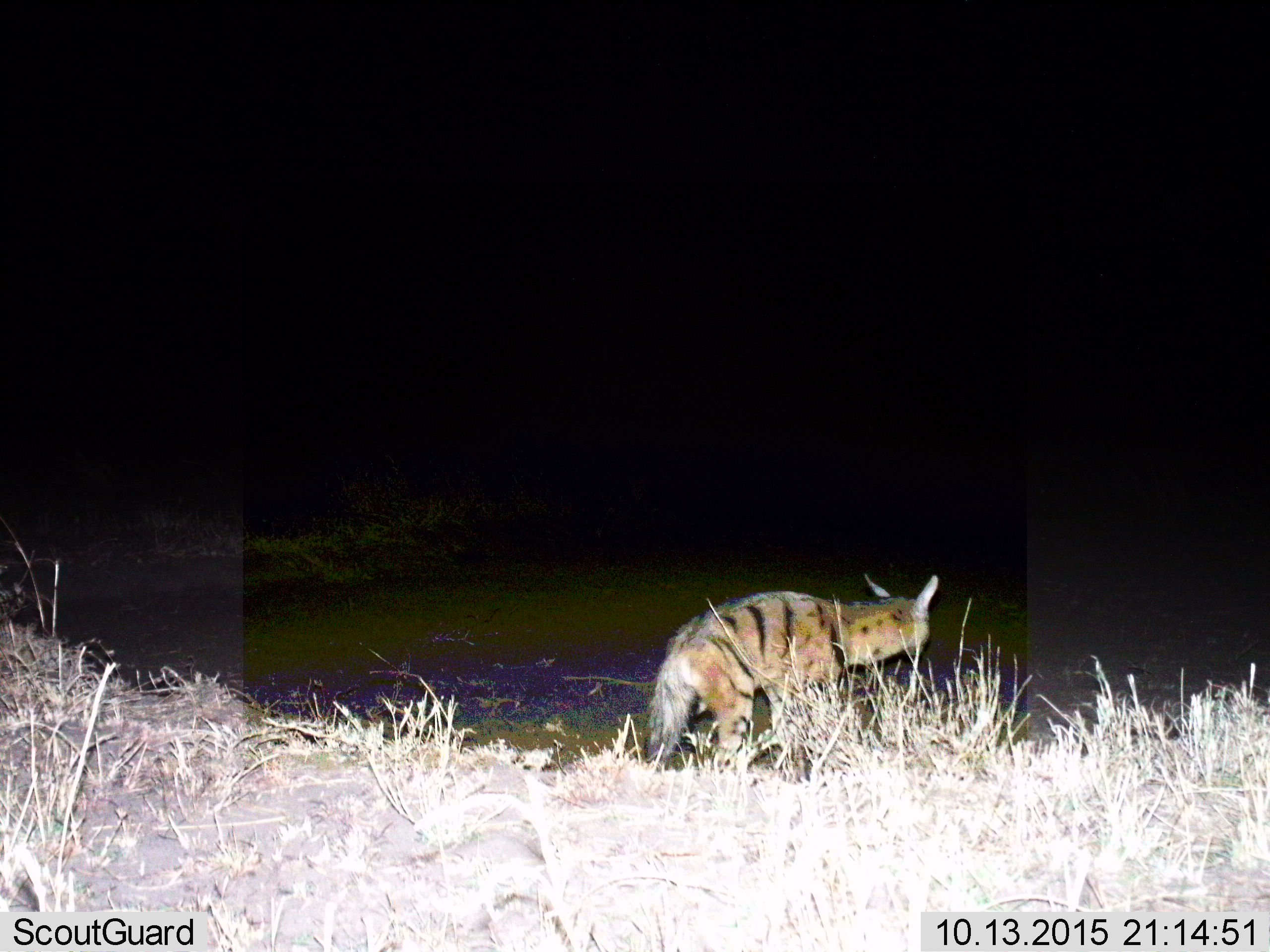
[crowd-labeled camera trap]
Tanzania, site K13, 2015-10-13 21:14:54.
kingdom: Animalia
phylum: Chordata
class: Mammalia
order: Carnivora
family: Hyaenidae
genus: Hyaena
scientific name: Hyaena hyaena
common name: striped hyena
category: hyenastriped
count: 1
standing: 50%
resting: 0%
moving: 50%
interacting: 0%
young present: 0%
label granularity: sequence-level